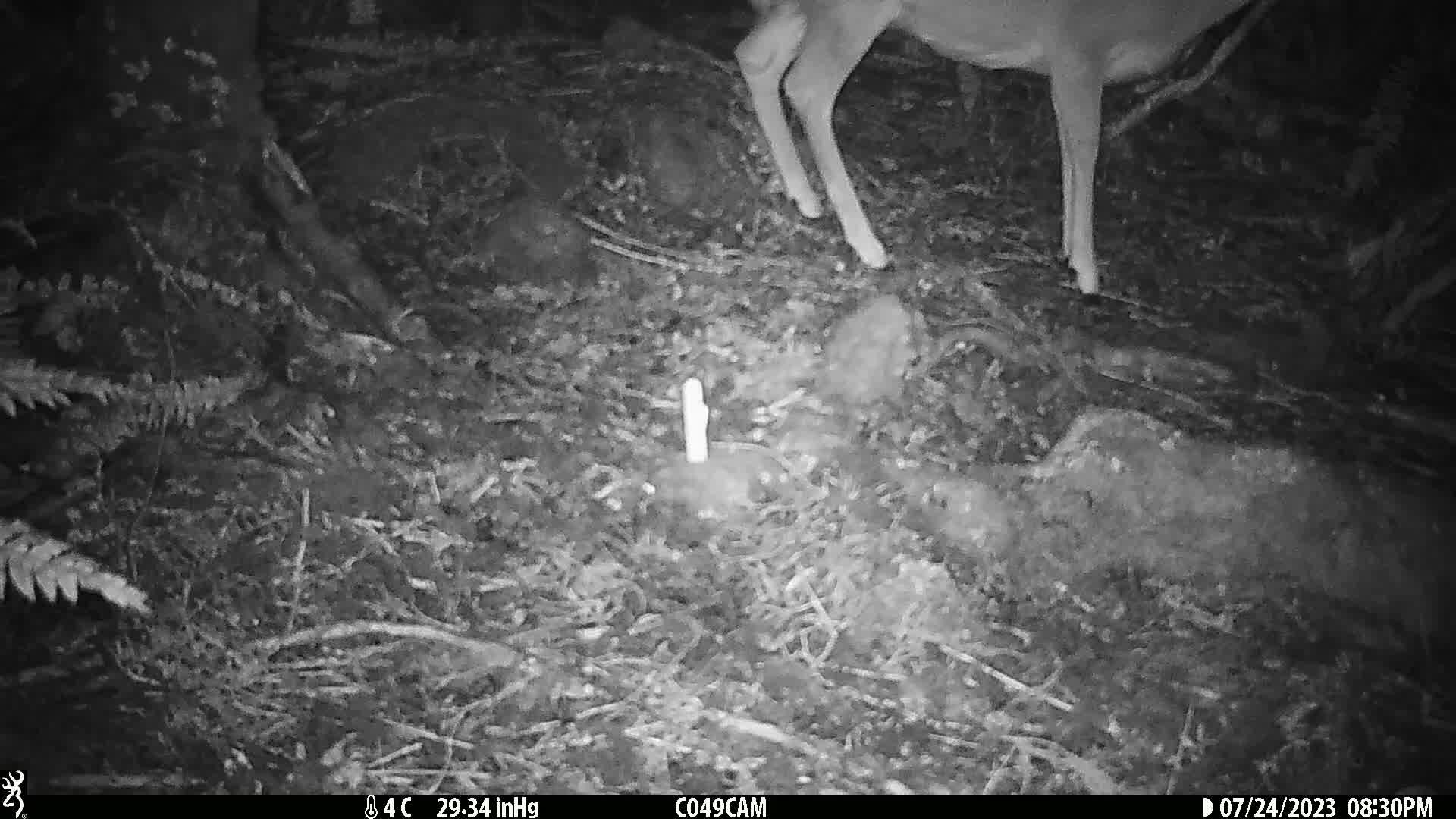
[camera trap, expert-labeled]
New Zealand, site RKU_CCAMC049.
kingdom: Animalia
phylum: Chordata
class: Mammalia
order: Artiodactyla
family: Cervidae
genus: Odocoileus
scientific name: Odocoileus virginianus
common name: white-tailed deer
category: white tailed deer